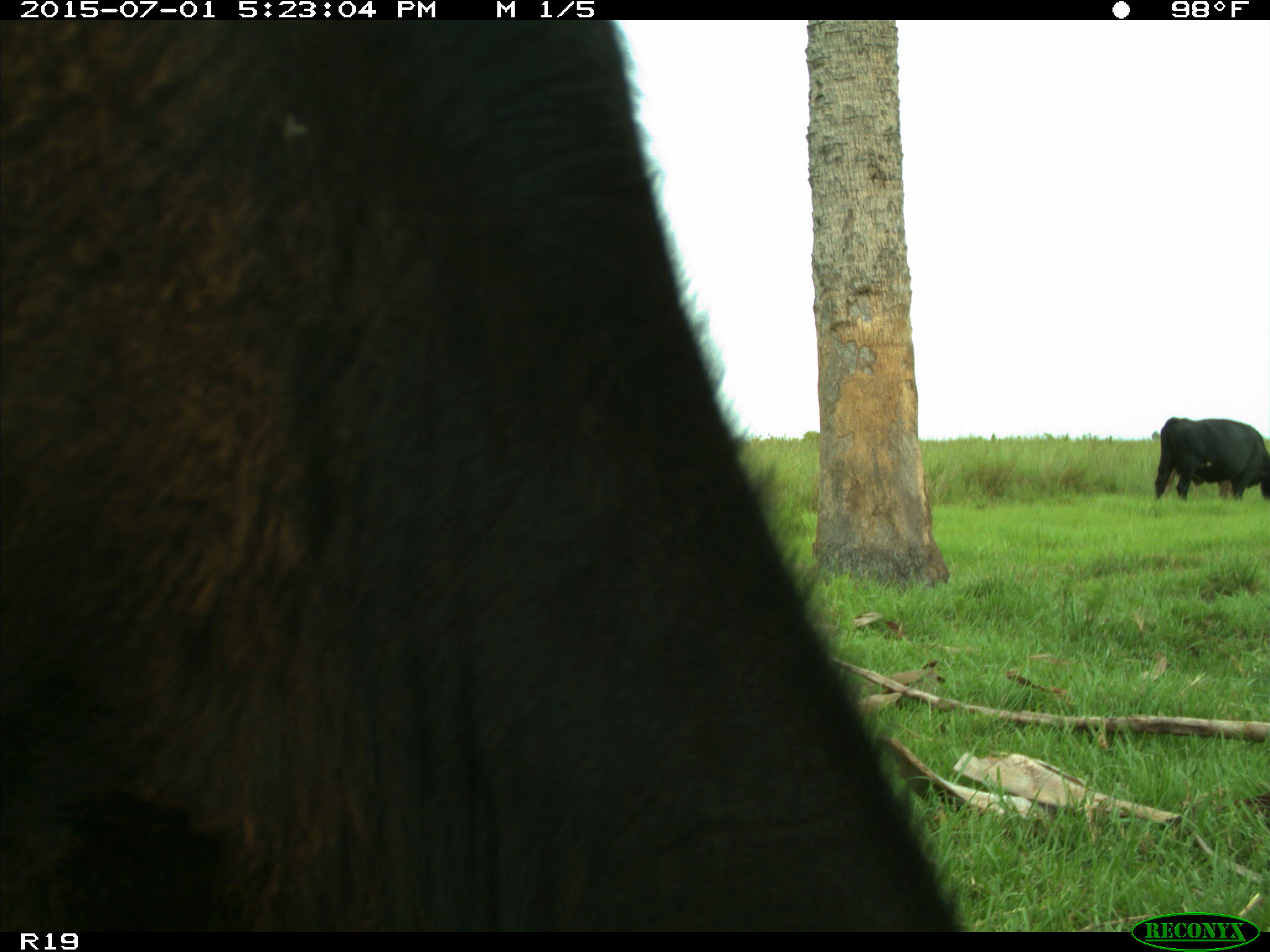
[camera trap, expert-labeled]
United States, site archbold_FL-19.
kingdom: Animalia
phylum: Chordata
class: Mammalia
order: Artiodactyla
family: Bovidae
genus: Bos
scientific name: Bos taurus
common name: domestic cow